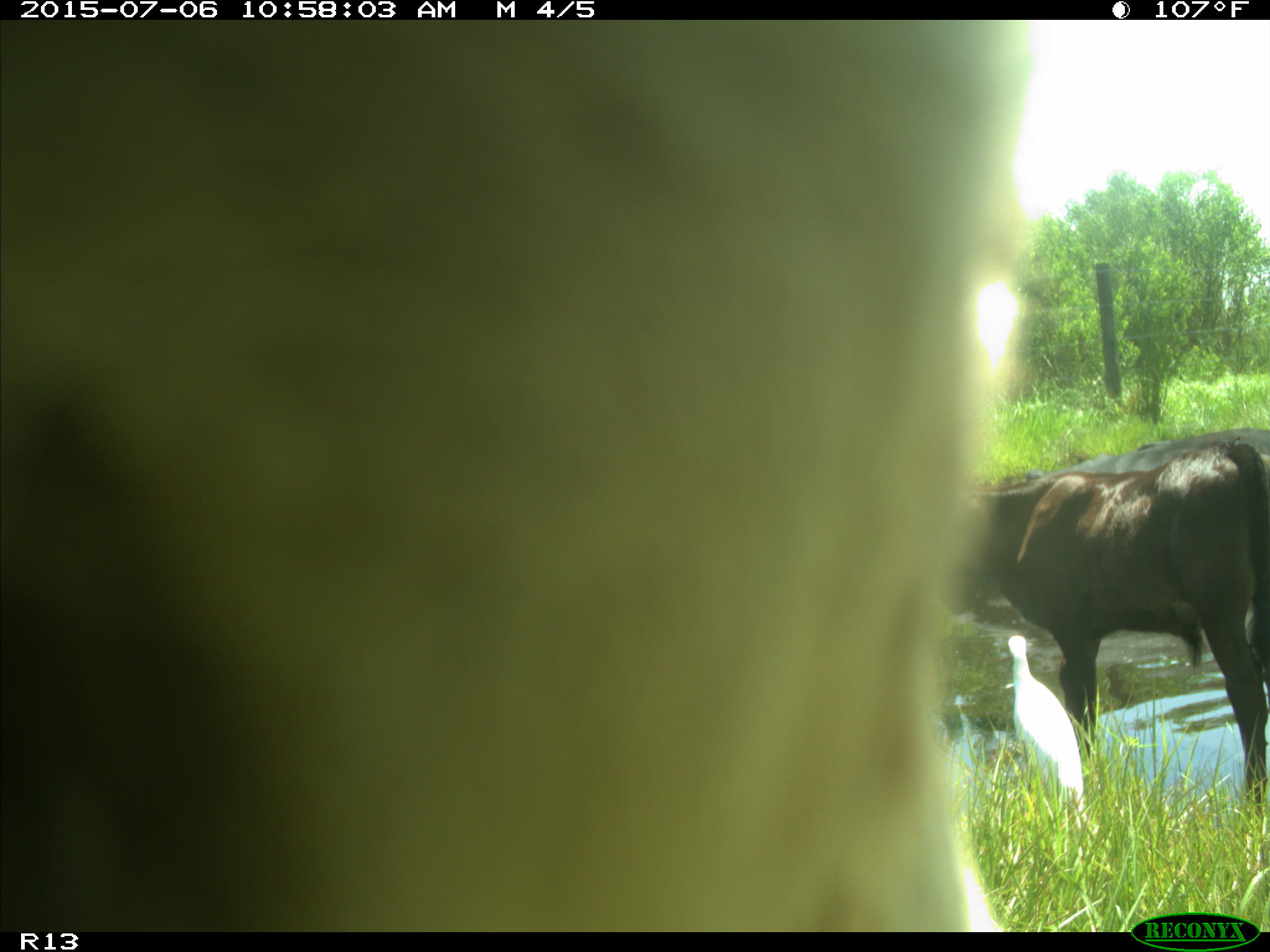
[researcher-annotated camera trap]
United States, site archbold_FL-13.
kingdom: Animalia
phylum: Chordata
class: Mammalia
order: Artiodactyla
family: Bovidae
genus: Bos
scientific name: Bos taurus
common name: domestic cow